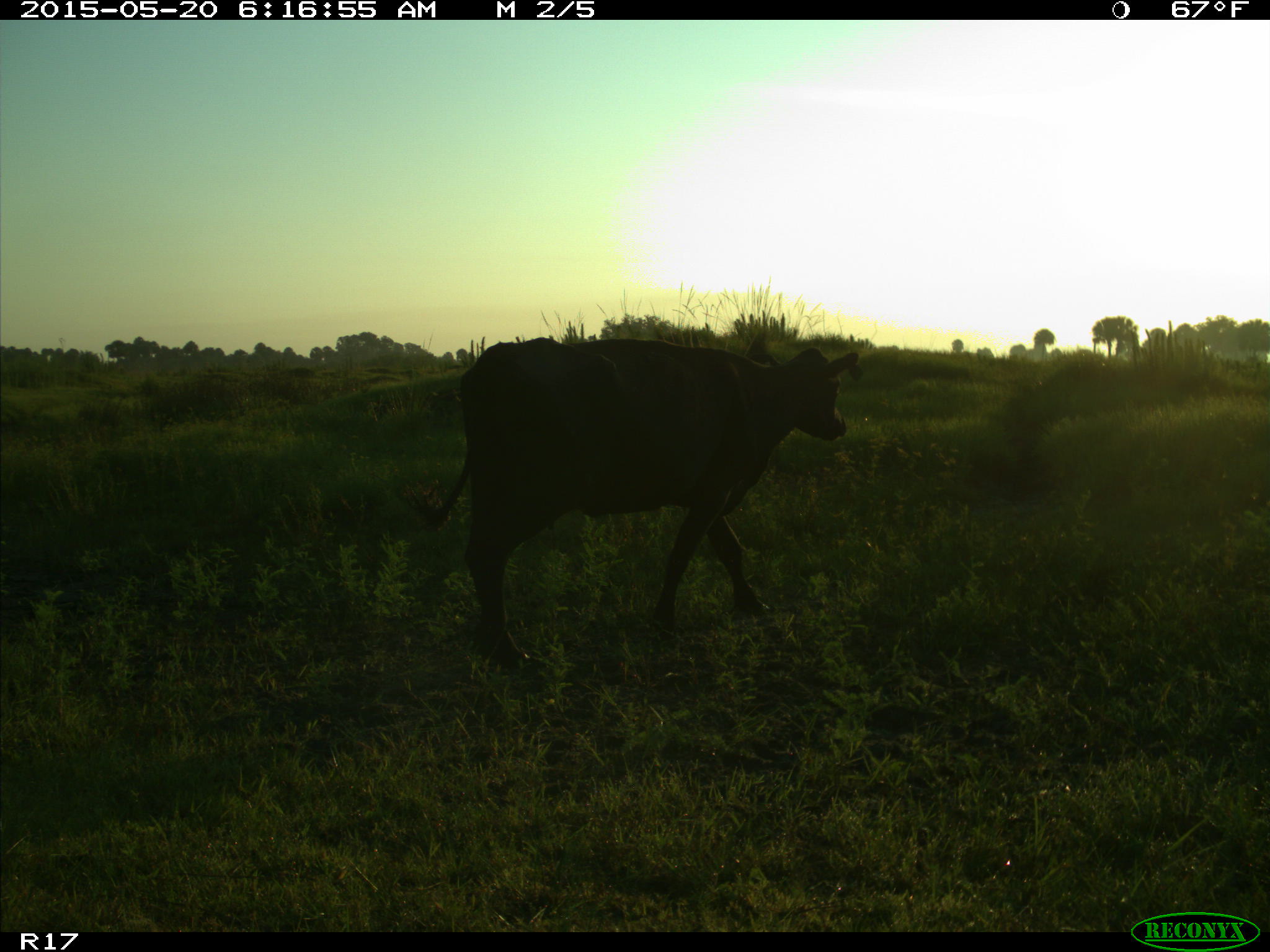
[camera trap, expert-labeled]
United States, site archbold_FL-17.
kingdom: Animalia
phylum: Chordata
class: Mammalia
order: Artiodactyla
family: Bovidae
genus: Bos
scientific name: Bos taurus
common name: domestic cow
Bos taurus (domestic cow).